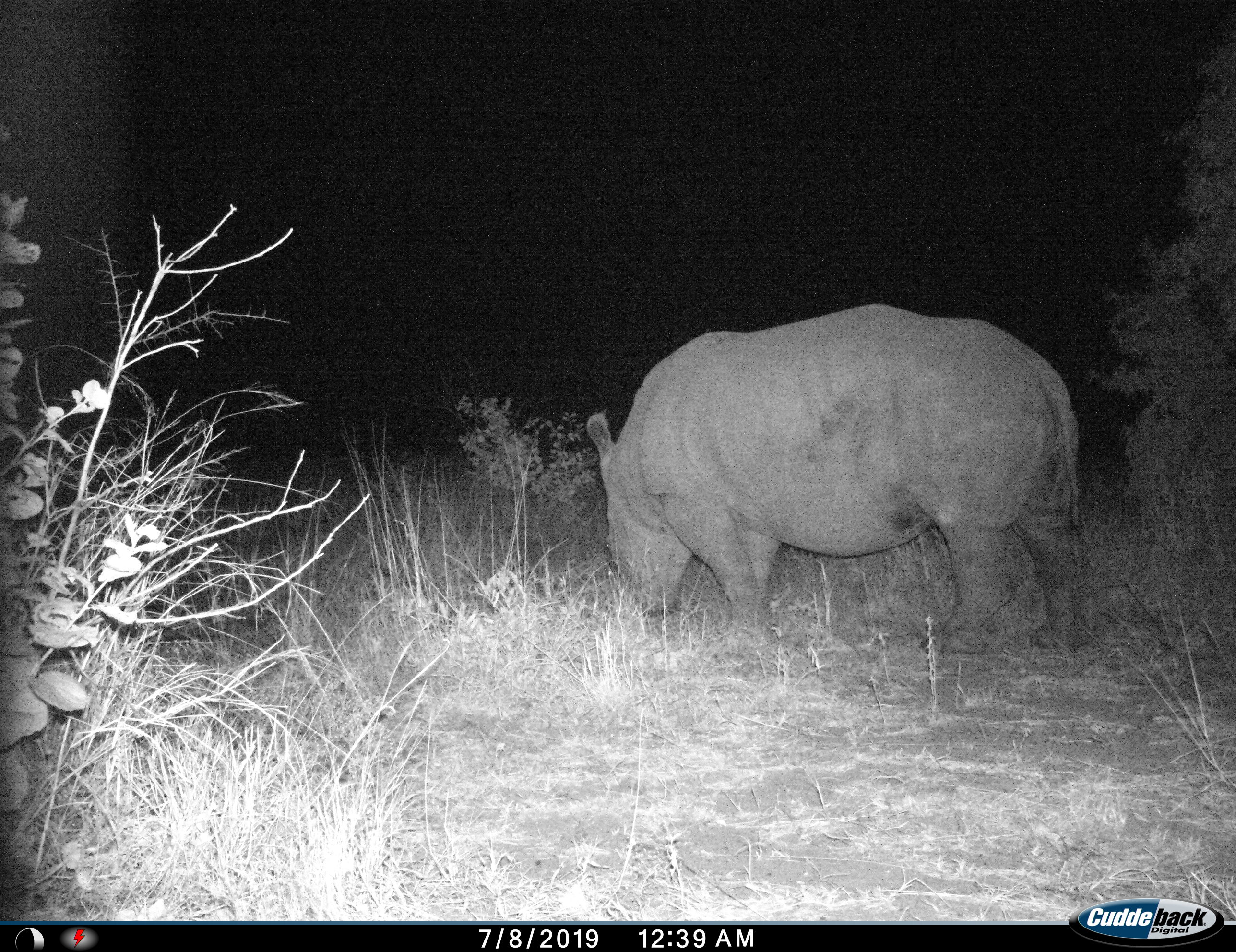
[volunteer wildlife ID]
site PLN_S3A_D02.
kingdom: Animalia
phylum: Chordata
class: Mammalia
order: Perissodactyla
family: Rhinocerotidae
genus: Ceratotherium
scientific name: Ceratotherium simum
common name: white rhinoceros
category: rhinoceroswhite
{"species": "rhinoceroswhite (white rhinoceros) (Ceratotherium simum)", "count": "1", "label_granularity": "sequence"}